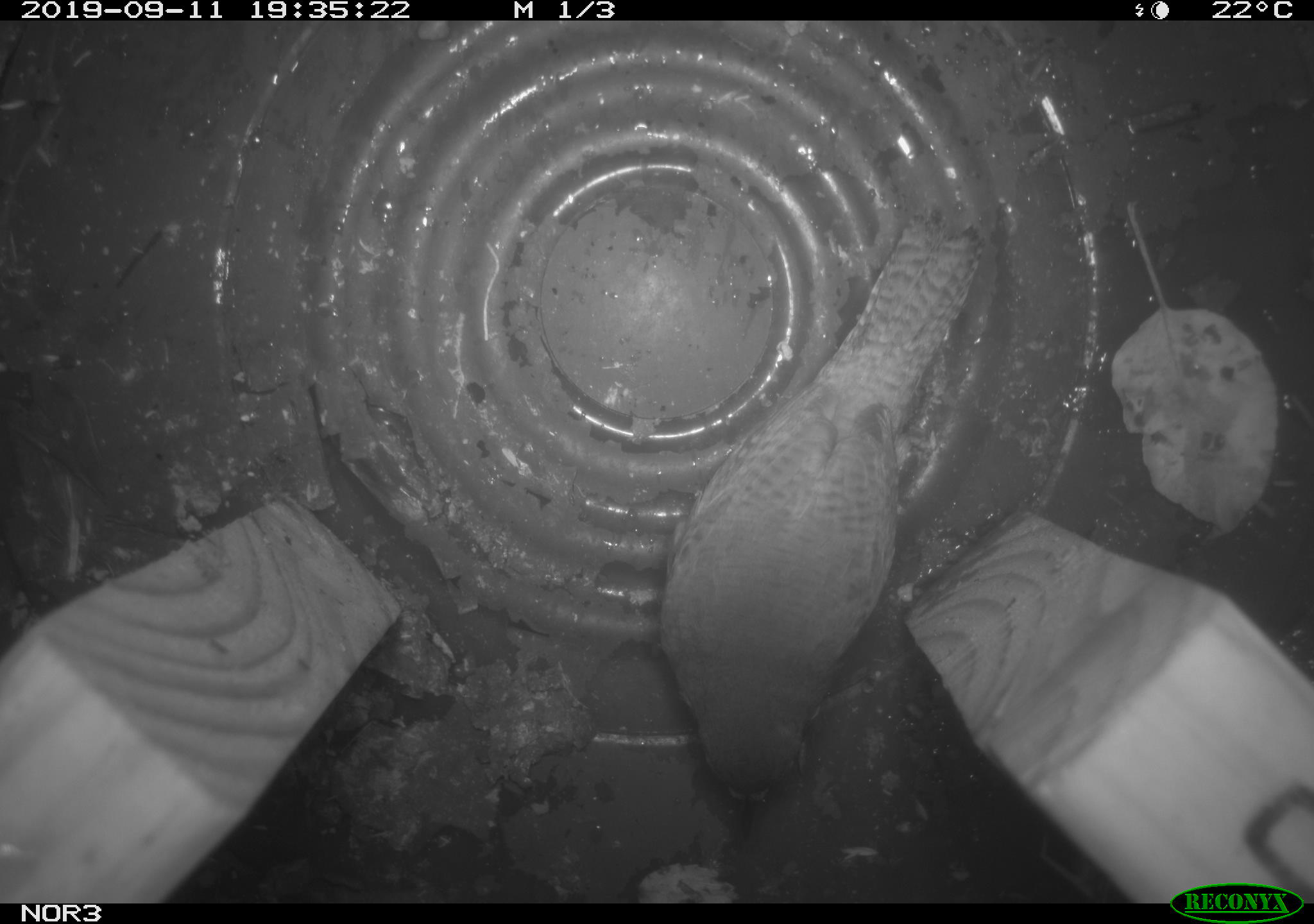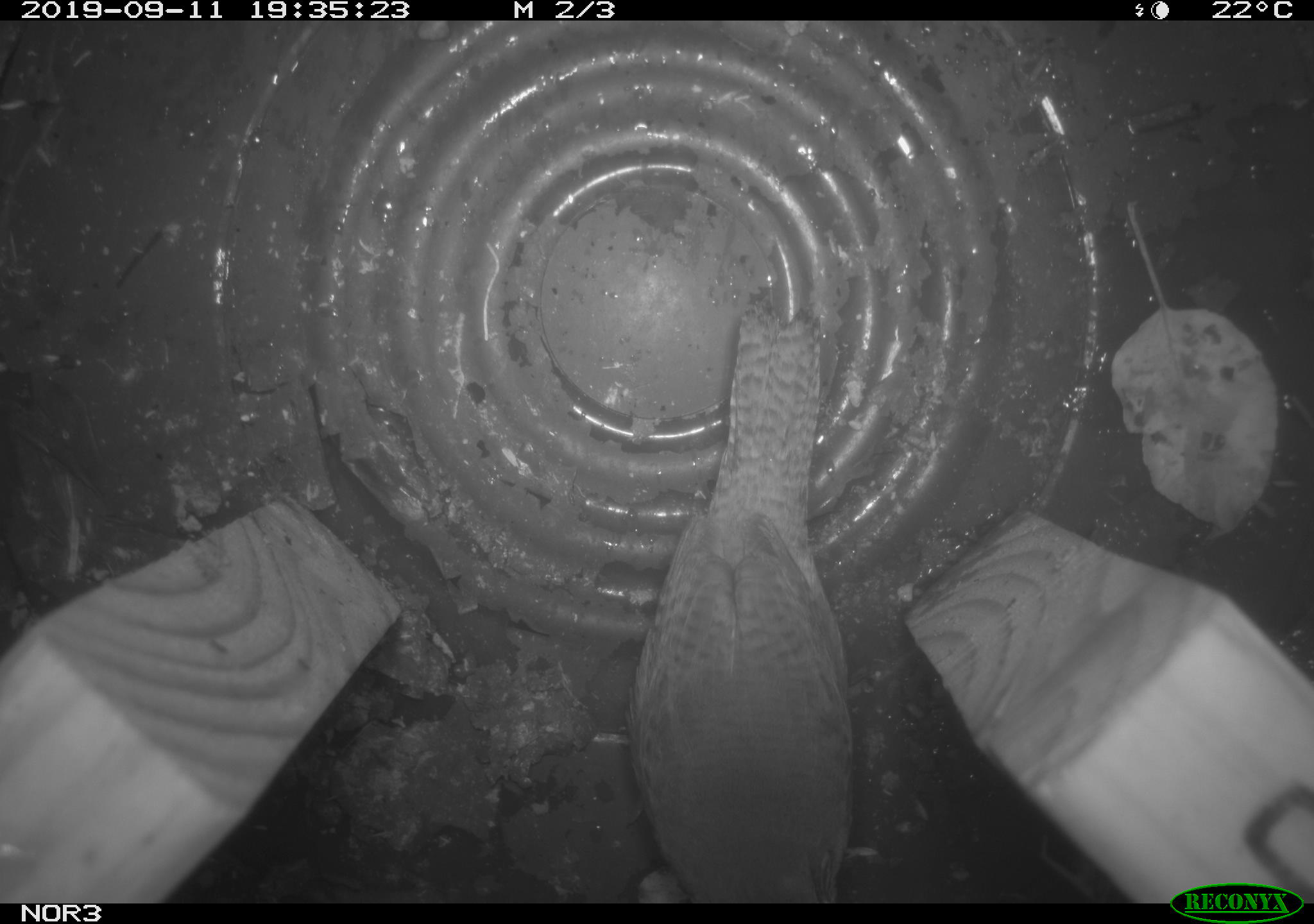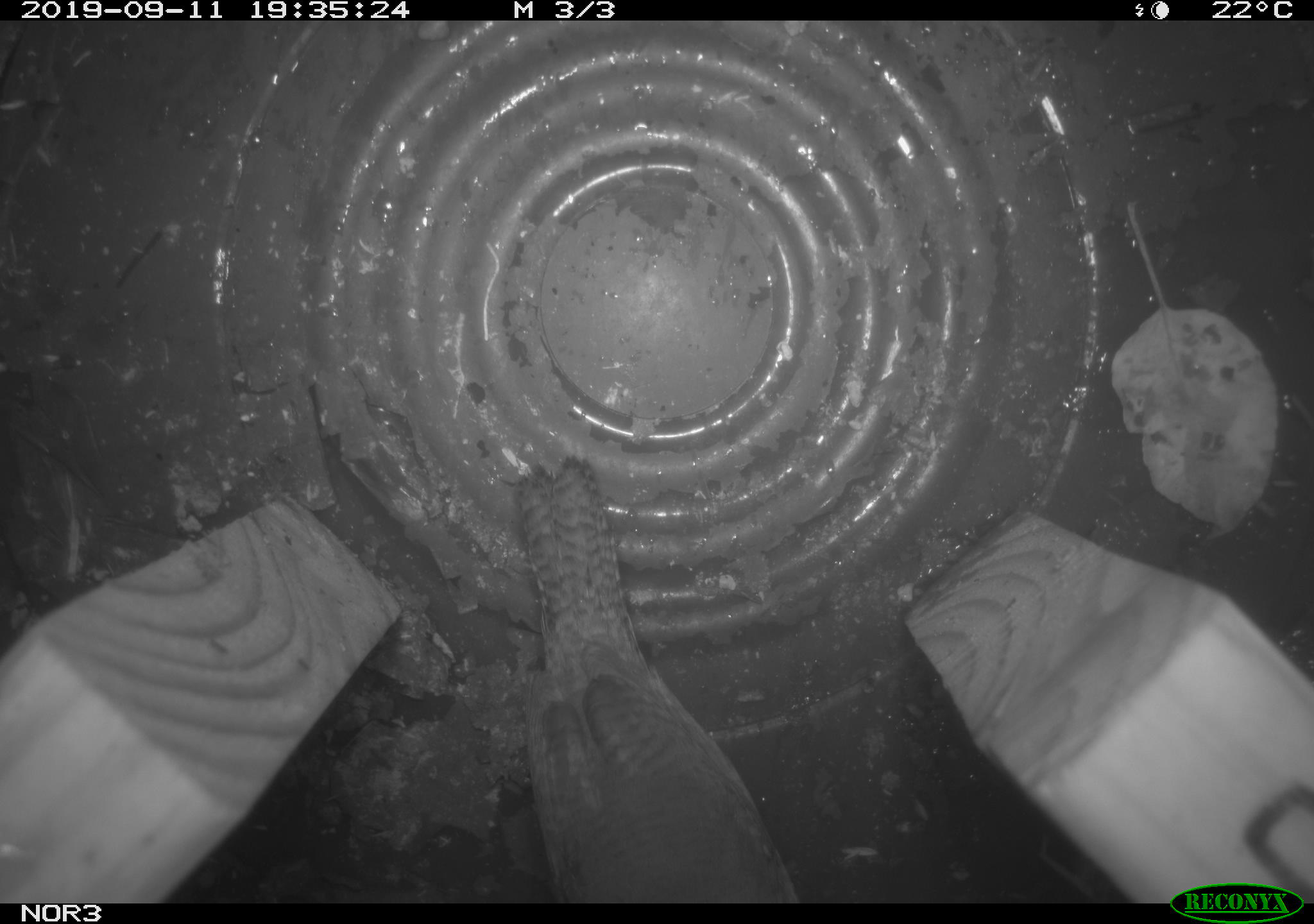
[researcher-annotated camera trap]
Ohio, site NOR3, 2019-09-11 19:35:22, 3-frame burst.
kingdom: Animalia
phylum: Chordata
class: Aves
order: Passeriformes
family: Troglodytidae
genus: Troglodytes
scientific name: Troglodytes aedon aedon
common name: northern house wren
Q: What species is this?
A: Northern house wren (Troglodytes aedon aedon).